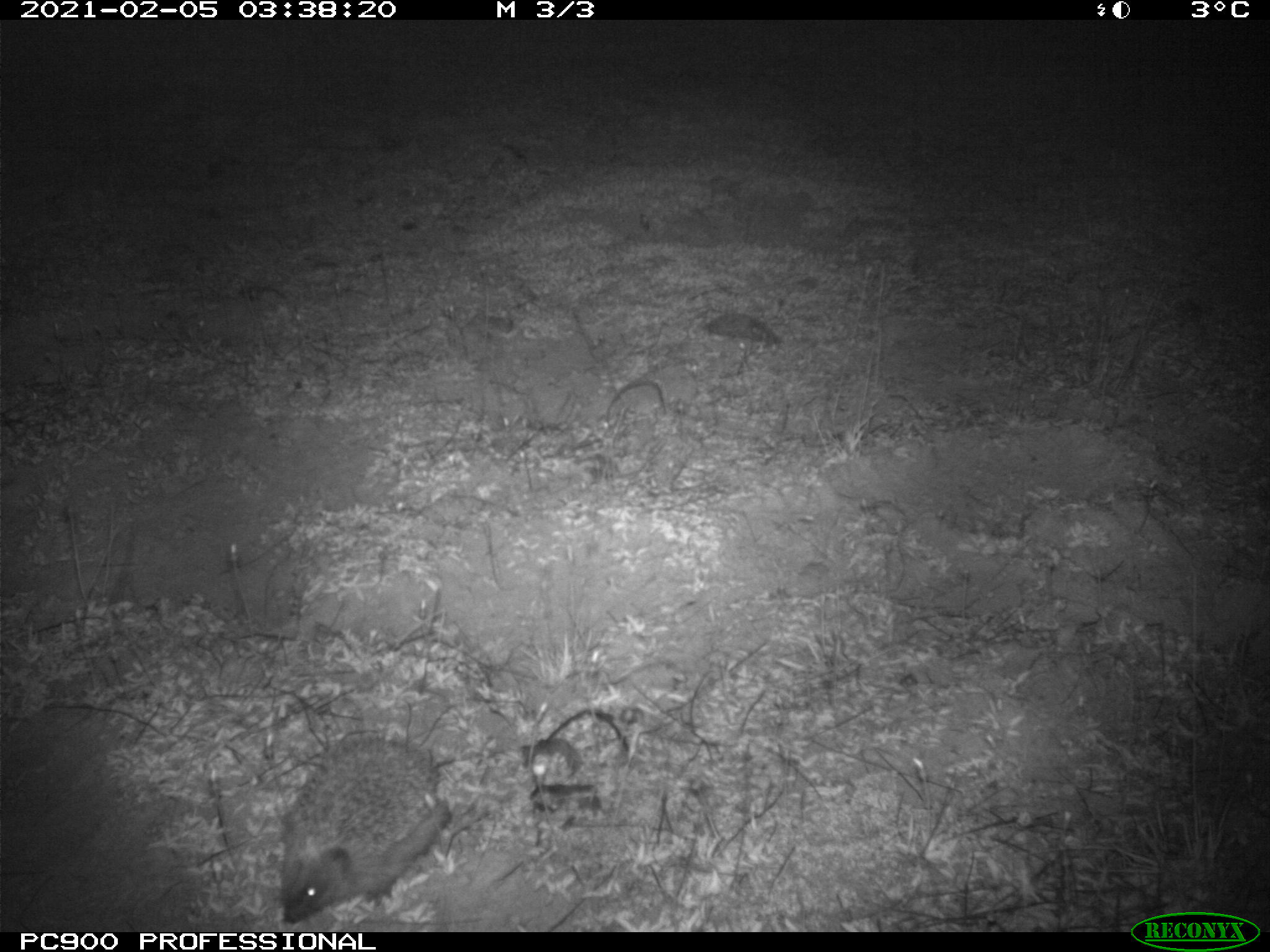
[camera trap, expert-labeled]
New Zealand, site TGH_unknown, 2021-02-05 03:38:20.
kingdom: Animalia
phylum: Chordata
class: Mammalia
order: Eulipotyphla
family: Erinaceidae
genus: Erinaceus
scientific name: Erinaceus europaeus europaeus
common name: european hedgehog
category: hedgehog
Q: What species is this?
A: Hedgehog (european hedgehog) (Erinaceus europaeus europaeus).